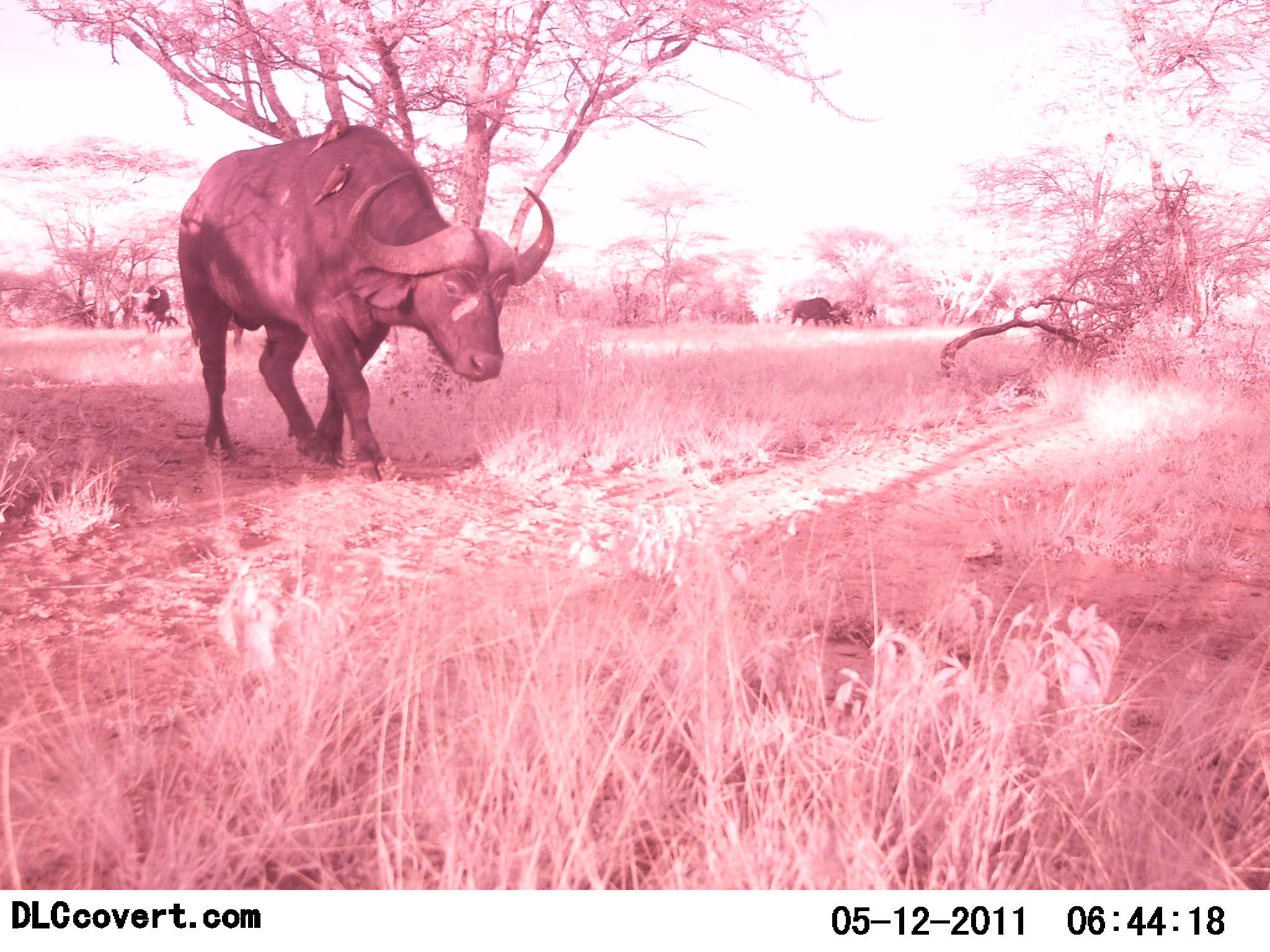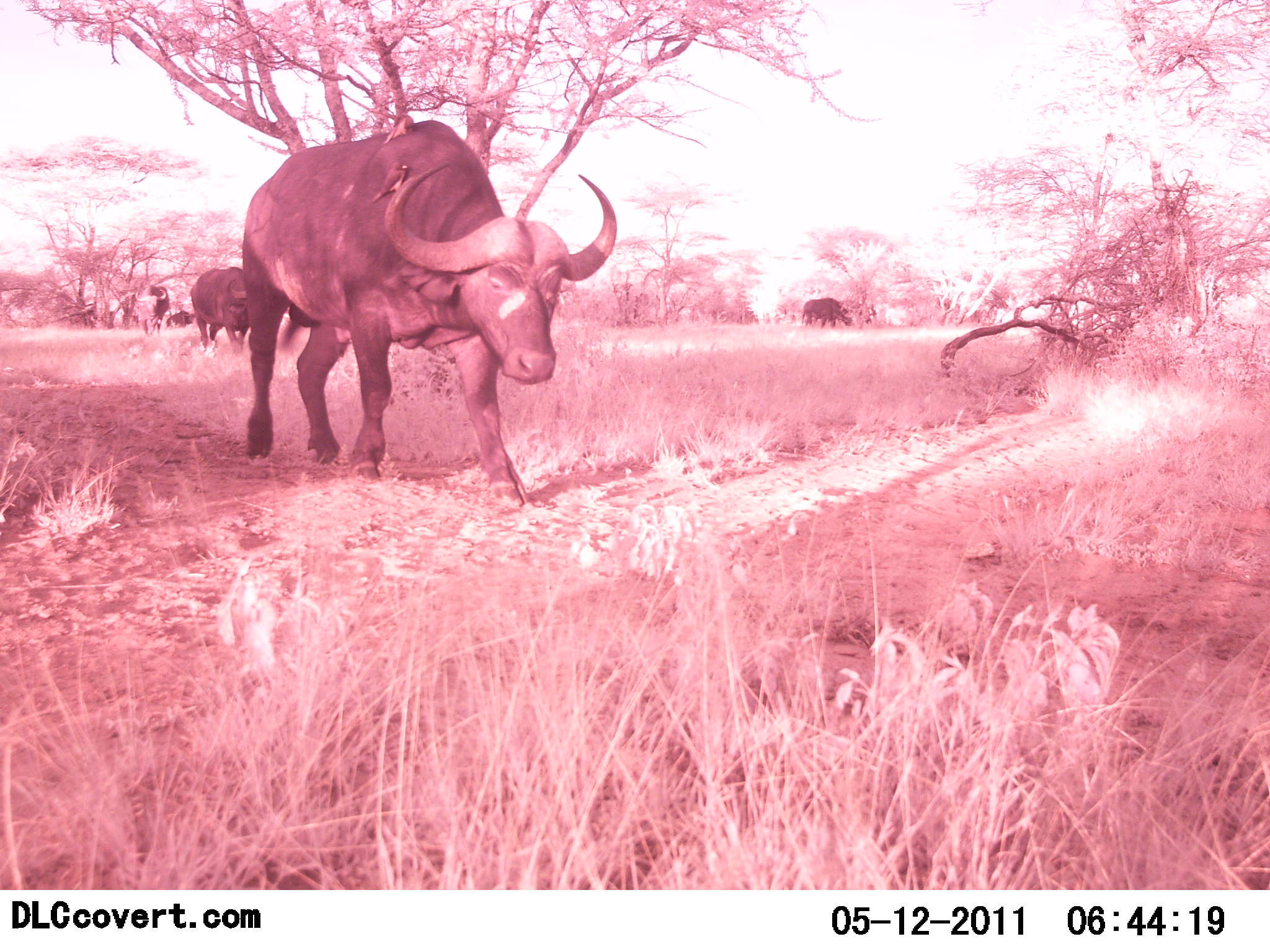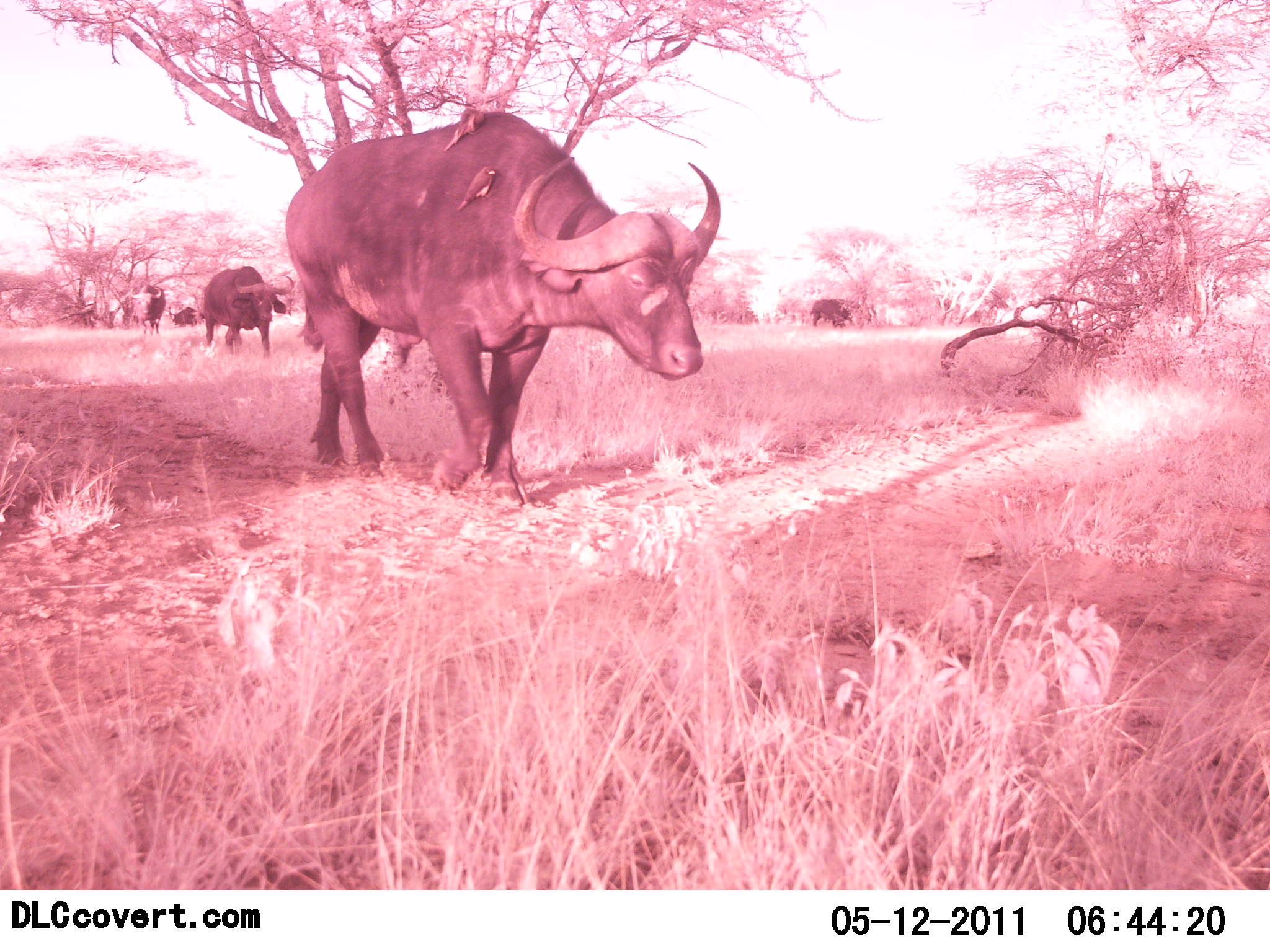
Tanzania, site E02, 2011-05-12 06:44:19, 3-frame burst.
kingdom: Animalia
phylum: Chordata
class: Mammalia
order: Artiodactyla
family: Bovidae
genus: Syncerus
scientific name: Syncerus caffer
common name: cape buffalo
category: buffalo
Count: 5.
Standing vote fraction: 7%.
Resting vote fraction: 0%.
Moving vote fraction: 100%.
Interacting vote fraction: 0%.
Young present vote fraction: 0%.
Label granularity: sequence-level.